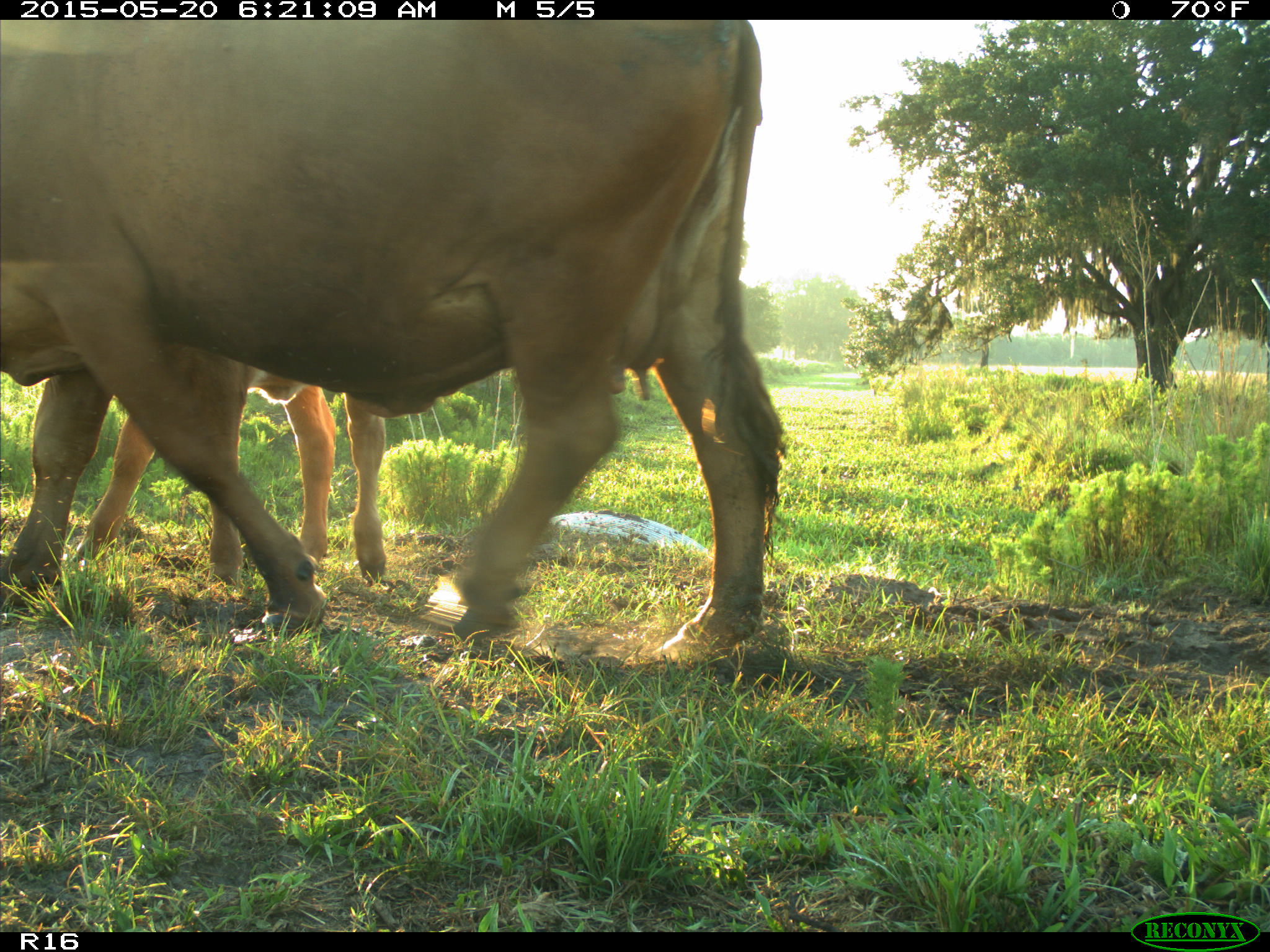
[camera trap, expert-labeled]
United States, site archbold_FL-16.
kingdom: Animalia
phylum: Chordata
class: Mammalia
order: Artiodactyla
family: Bovidae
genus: Bos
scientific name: Bos taurus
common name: domestic cow